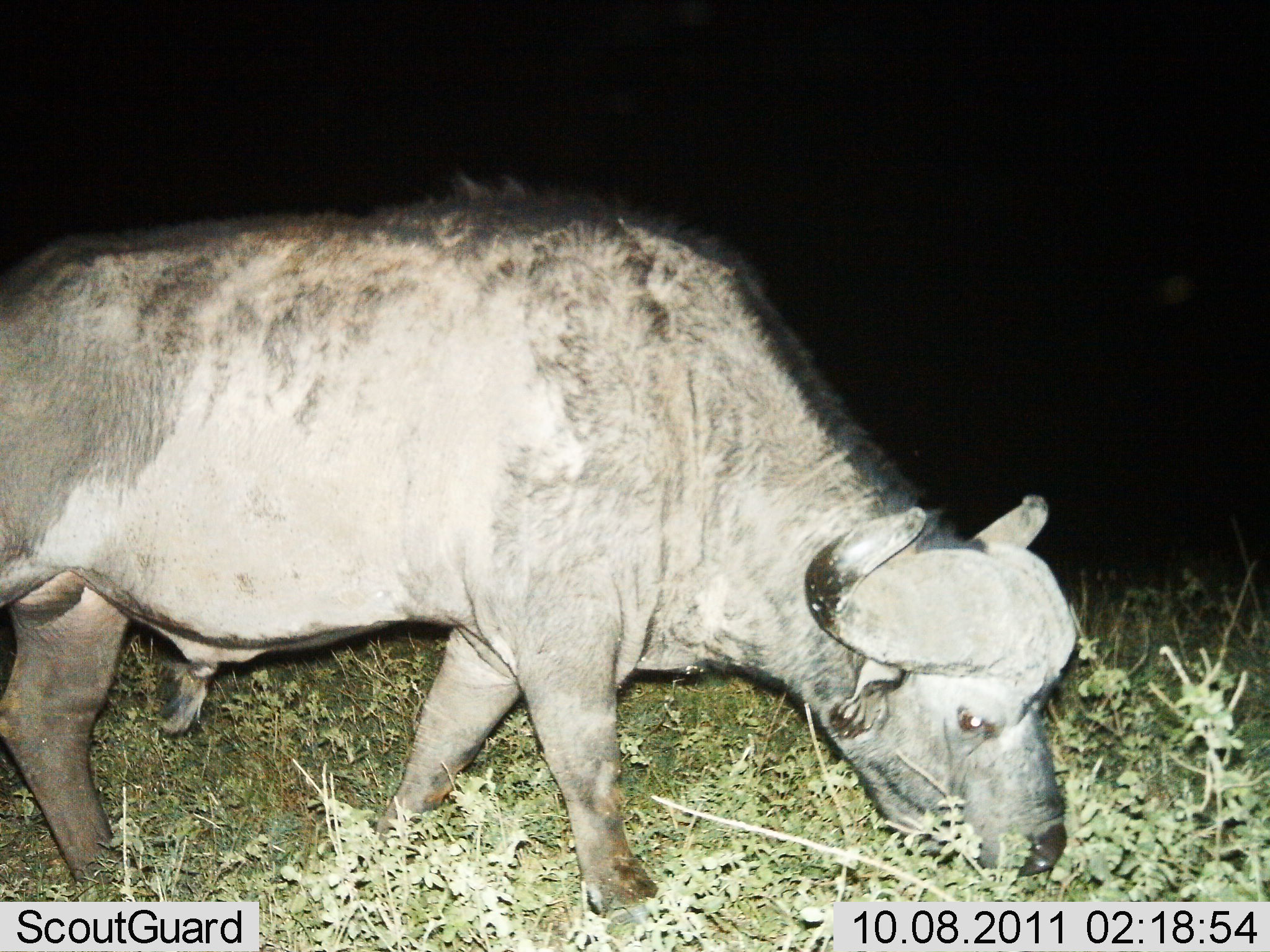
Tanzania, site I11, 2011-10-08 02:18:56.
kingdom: Animalia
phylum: Chordata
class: Mammalia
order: Artiodactyla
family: Bovidae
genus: Syncerus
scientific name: Syncerus caffer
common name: cape buffalo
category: buffalo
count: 1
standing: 17%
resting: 0%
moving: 8%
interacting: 0%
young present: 0%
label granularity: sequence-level